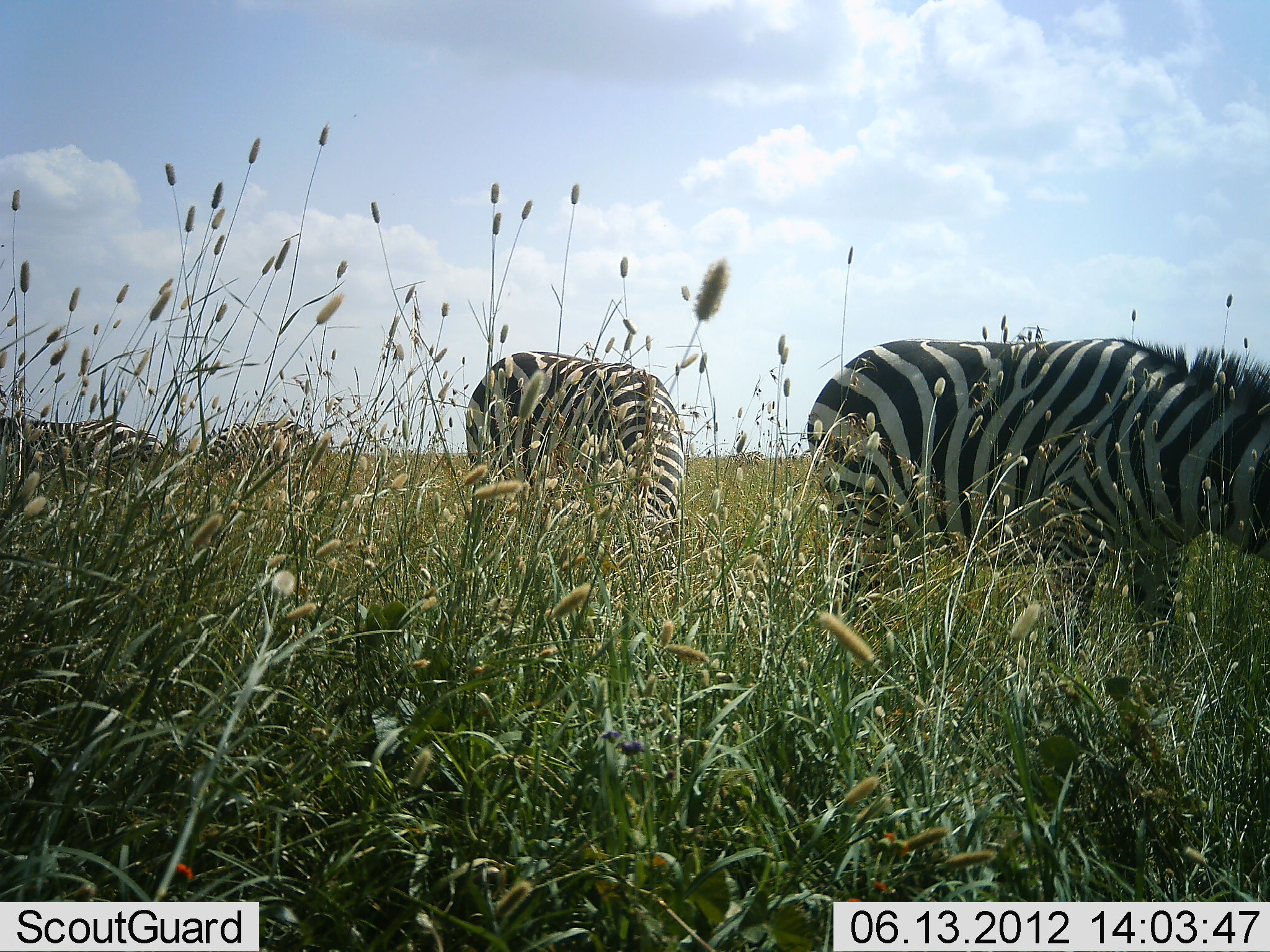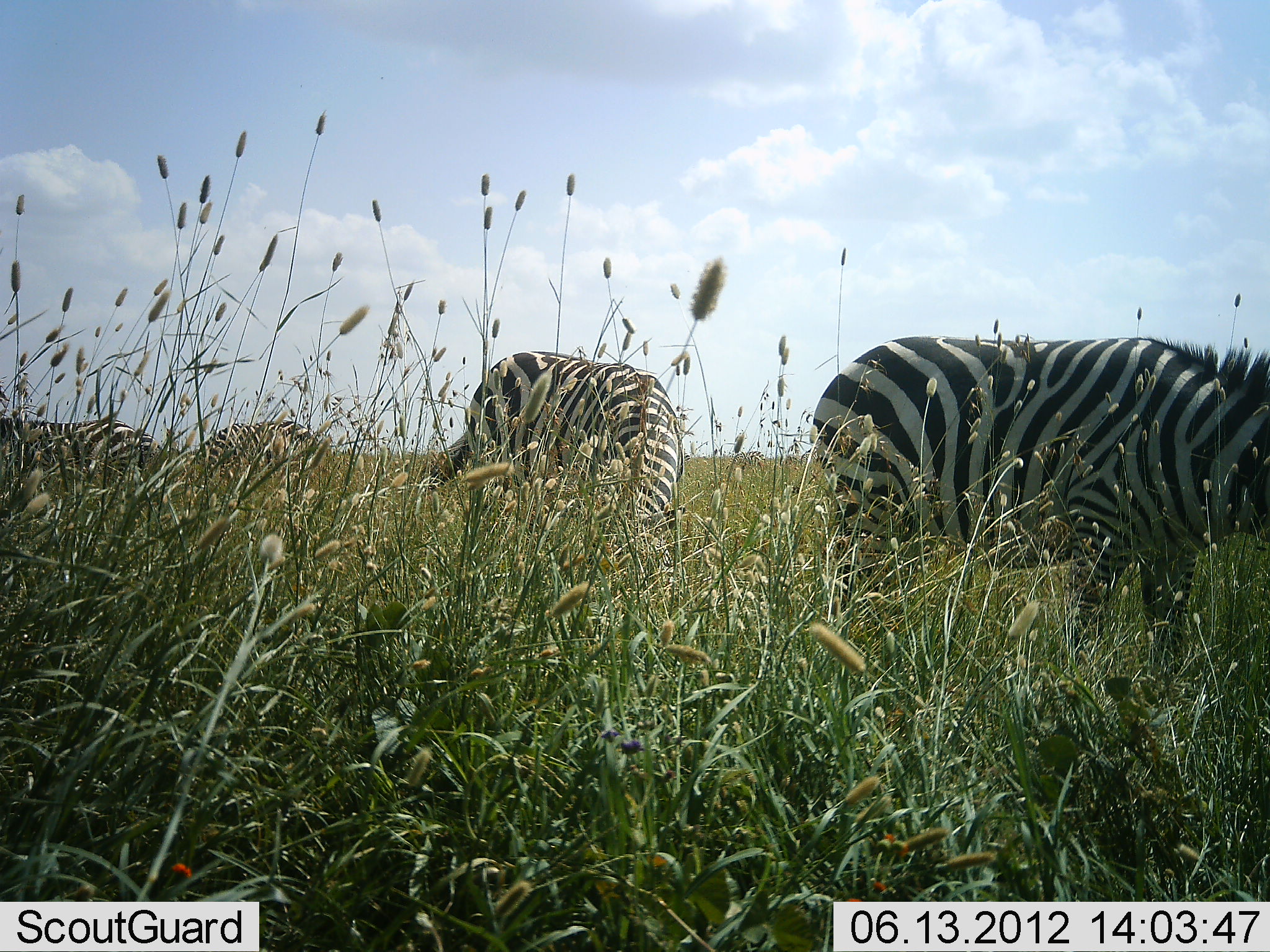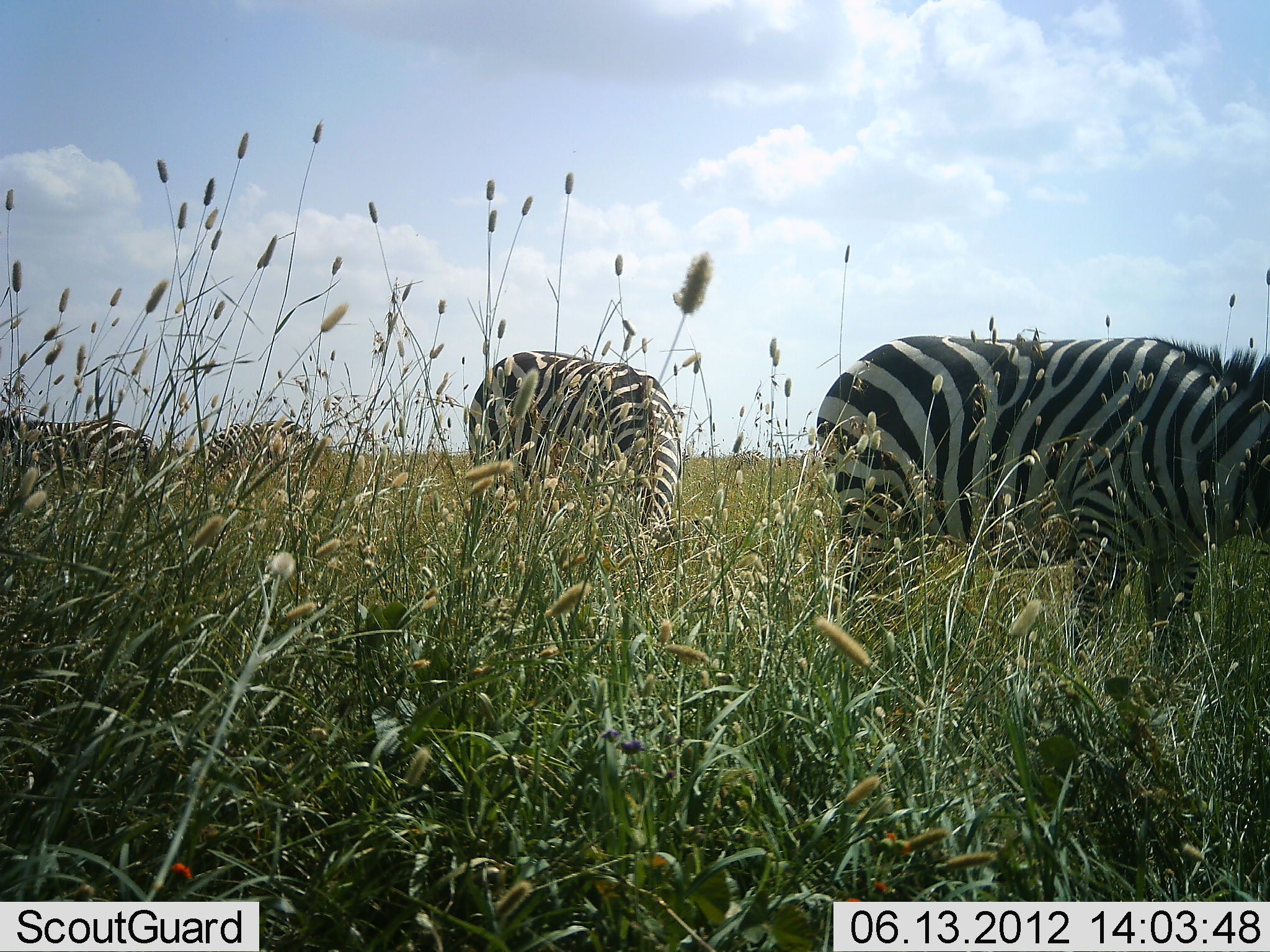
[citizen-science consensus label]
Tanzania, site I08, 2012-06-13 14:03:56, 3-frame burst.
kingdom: Animalia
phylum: Chordata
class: Mammalia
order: Perissodactyla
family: Equidae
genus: Equus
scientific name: Equus quagga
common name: plains zebra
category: zebra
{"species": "zebra (plains zebra) (Equus quagga)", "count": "4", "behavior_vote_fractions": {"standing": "40%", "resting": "0%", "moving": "0%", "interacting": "0%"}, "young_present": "0%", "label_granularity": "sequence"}